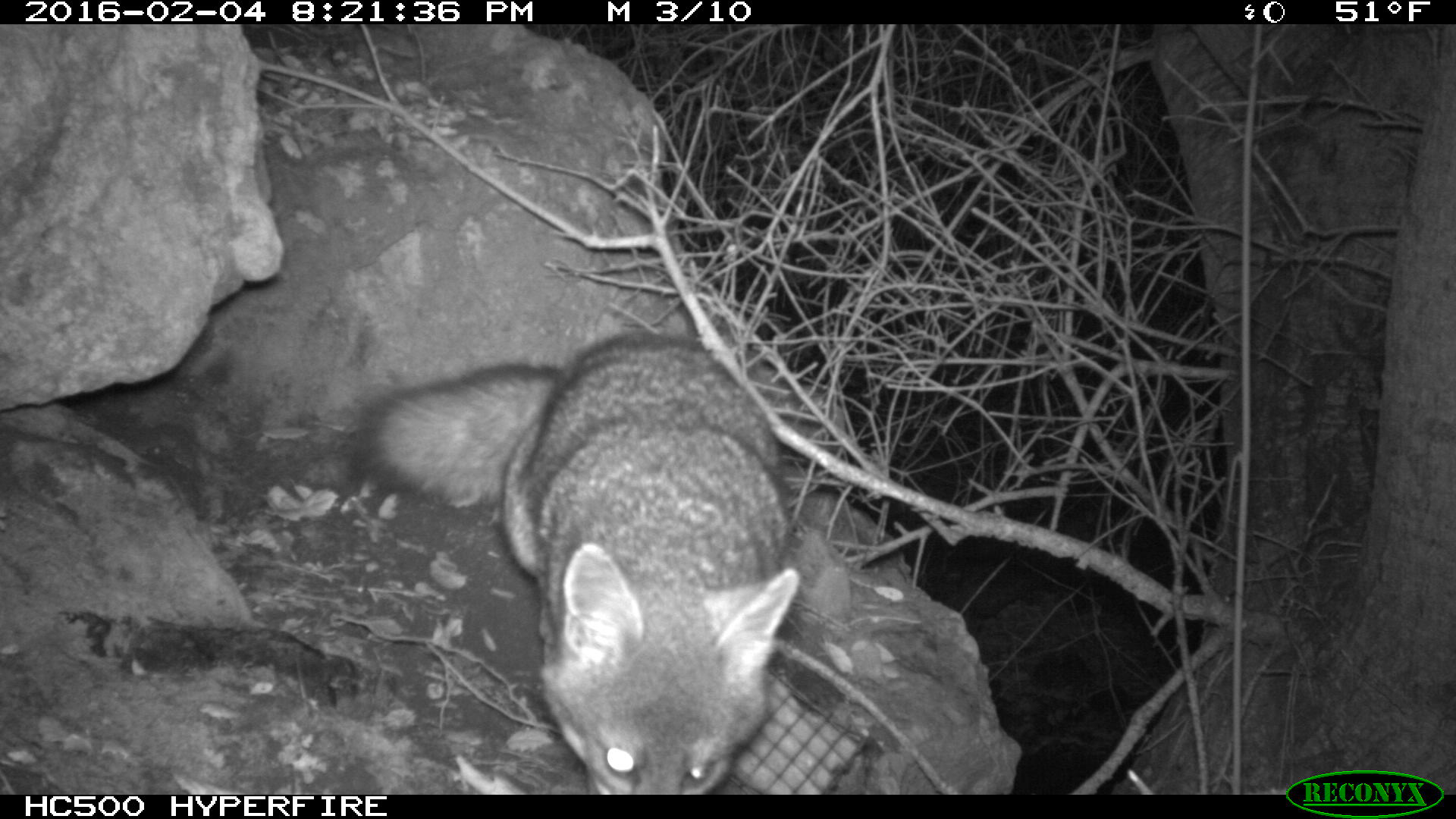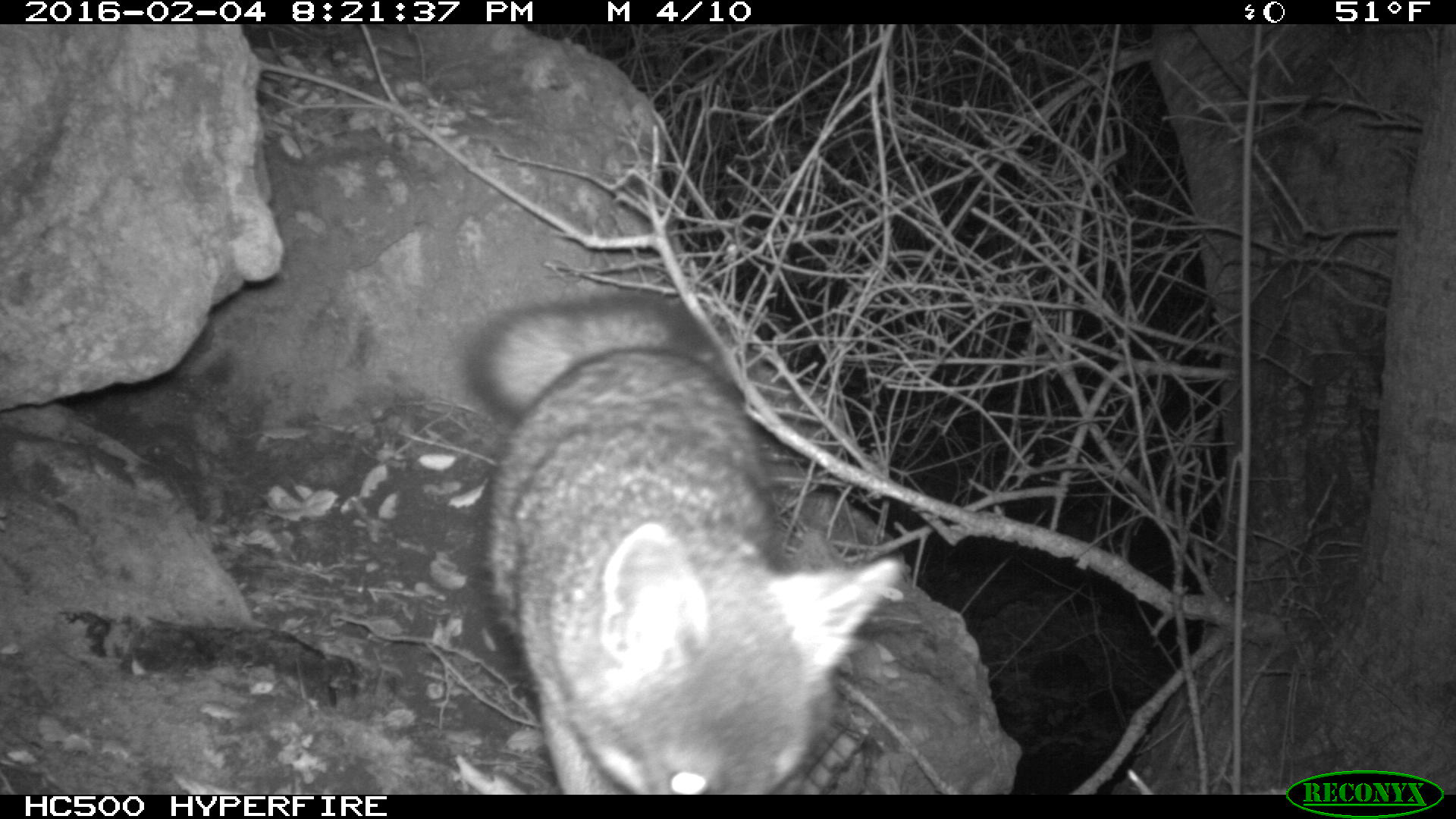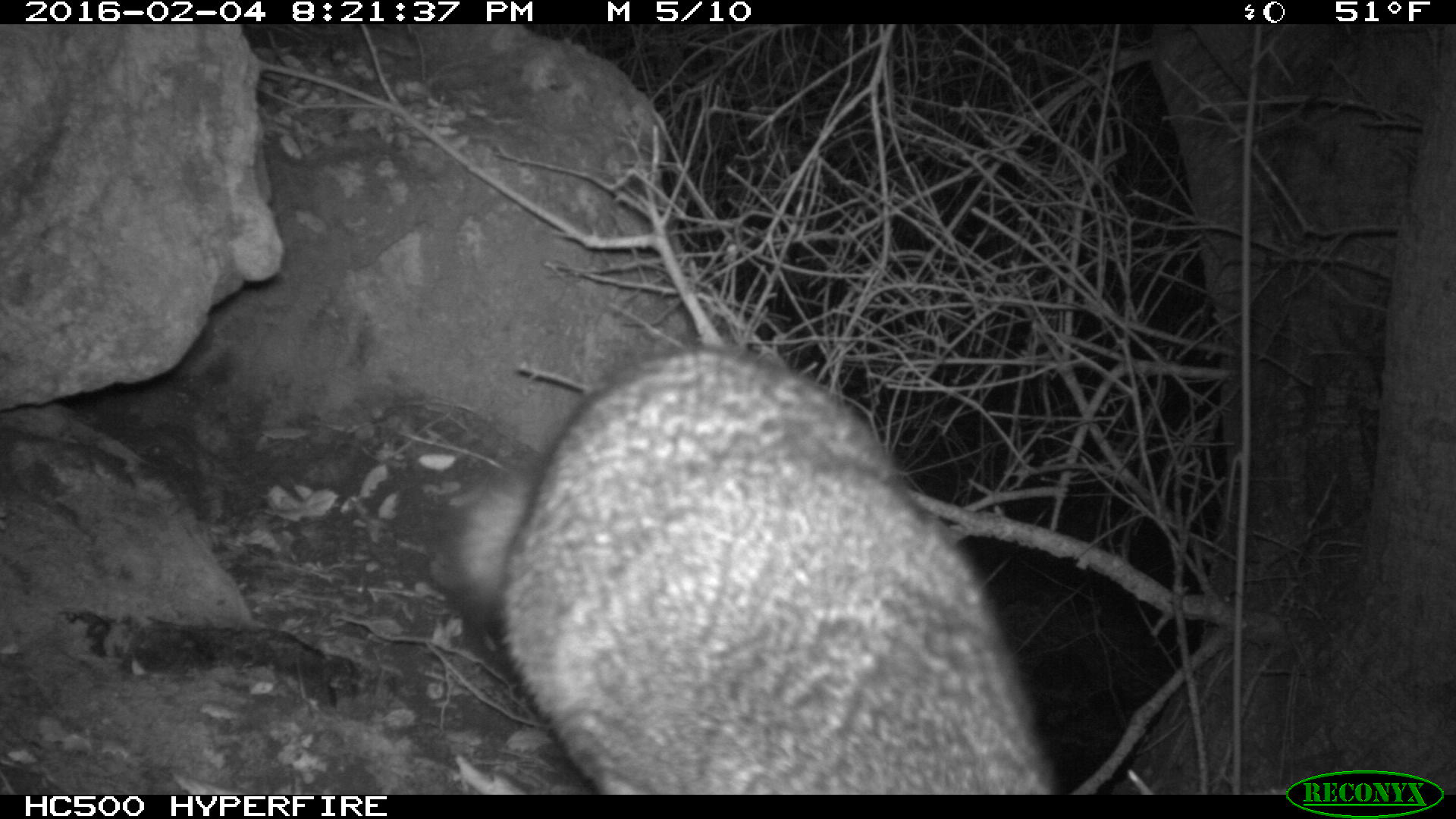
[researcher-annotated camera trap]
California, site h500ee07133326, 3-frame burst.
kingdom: Animalia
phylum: Chordata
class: Mammalia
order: Carnivora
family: Canidae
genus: Urocyon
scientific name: Urocyon littoralis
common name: island fox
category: fox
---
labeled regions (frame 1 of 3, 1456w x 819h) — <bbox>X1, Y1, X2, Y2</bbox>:
fox: <bbox>352, 330, 800, 793</bbox>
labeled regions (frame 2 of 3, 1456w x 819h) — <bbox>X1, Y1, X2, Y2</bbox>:
fox: <bbox>466, 289, 904, 794</bbox>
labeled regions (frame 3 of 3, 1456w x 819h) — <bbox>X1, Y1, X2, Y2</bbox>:
fox: <bbox>435, 346, 1056, 794</bbox>